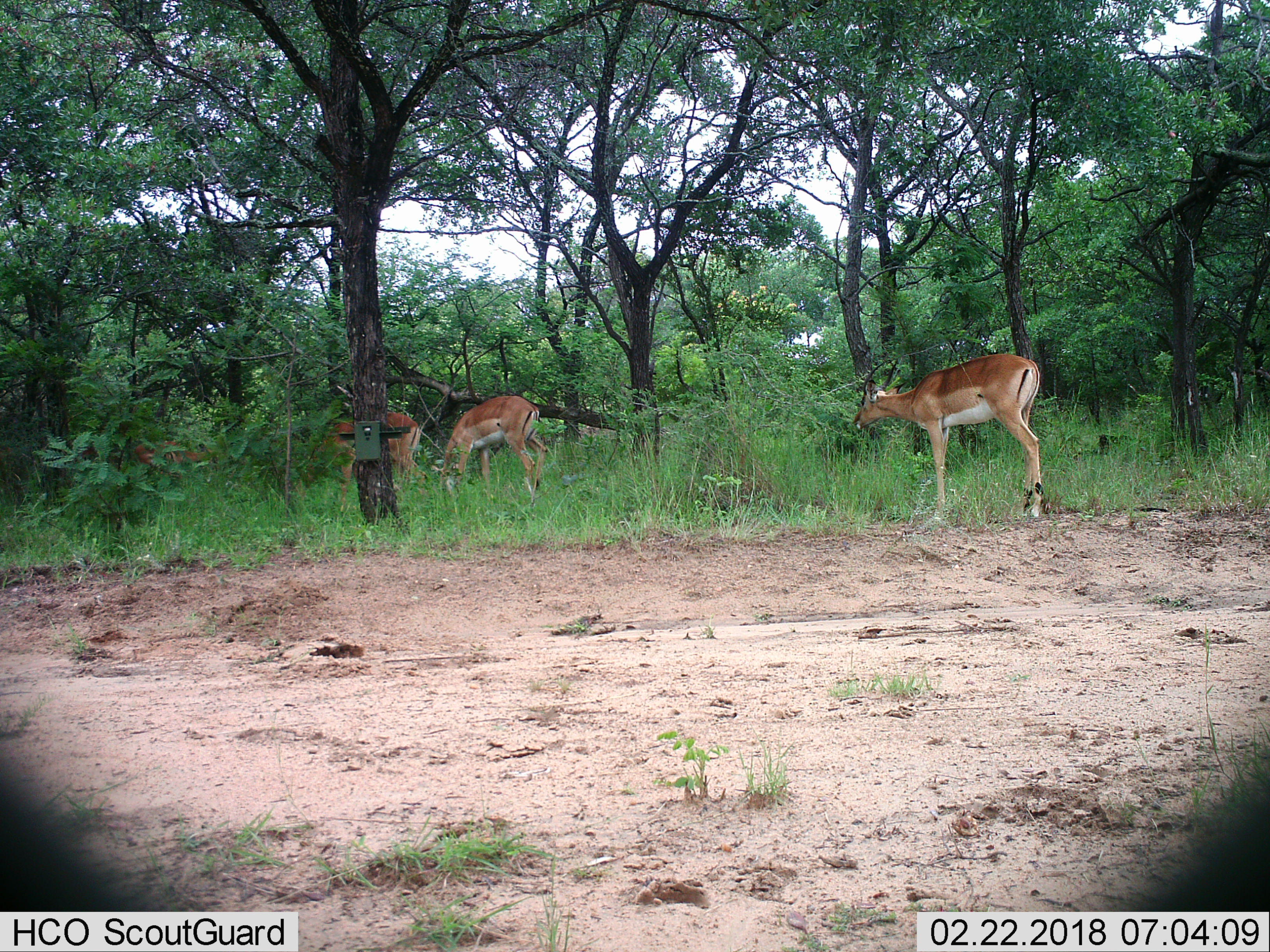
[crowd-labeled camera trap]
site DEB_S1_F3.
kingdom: Animalia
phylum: Chordata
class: Mammalia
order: Artiodactyla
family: Bovidae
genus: Aepyceros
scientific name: Aepyceros melampus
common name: impala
Impala (Aepyceros melampus), count 3. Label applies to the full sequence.